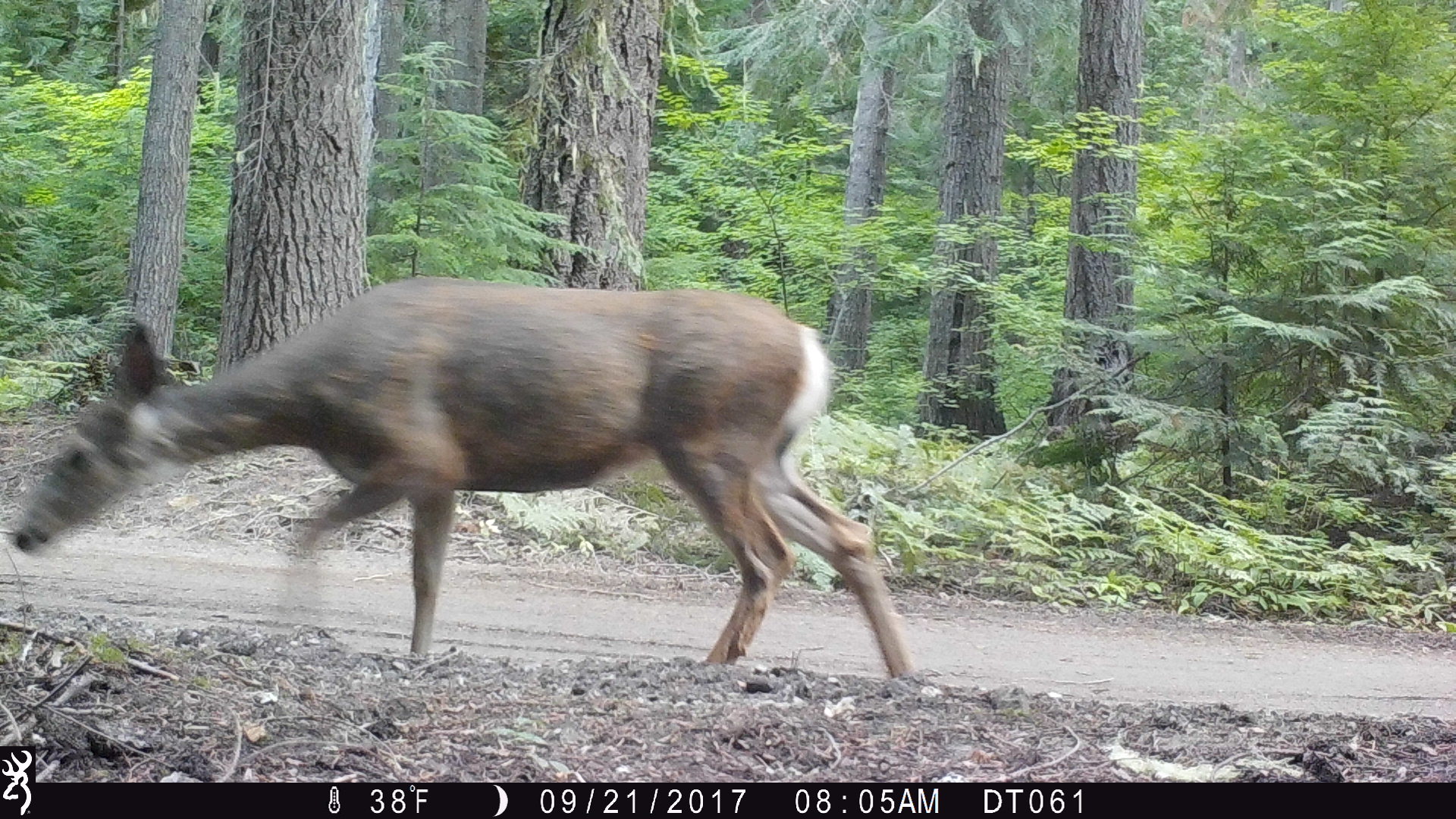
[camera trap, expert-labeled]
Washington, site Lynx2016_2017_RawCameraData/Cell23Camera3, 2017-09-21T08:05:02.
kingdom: Animalia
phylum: Chordata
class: Mammalia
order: Artiodactyla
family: Cervidae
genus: Odocoileus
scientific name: Odocoileus hemionus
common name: mule deer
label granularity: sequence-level